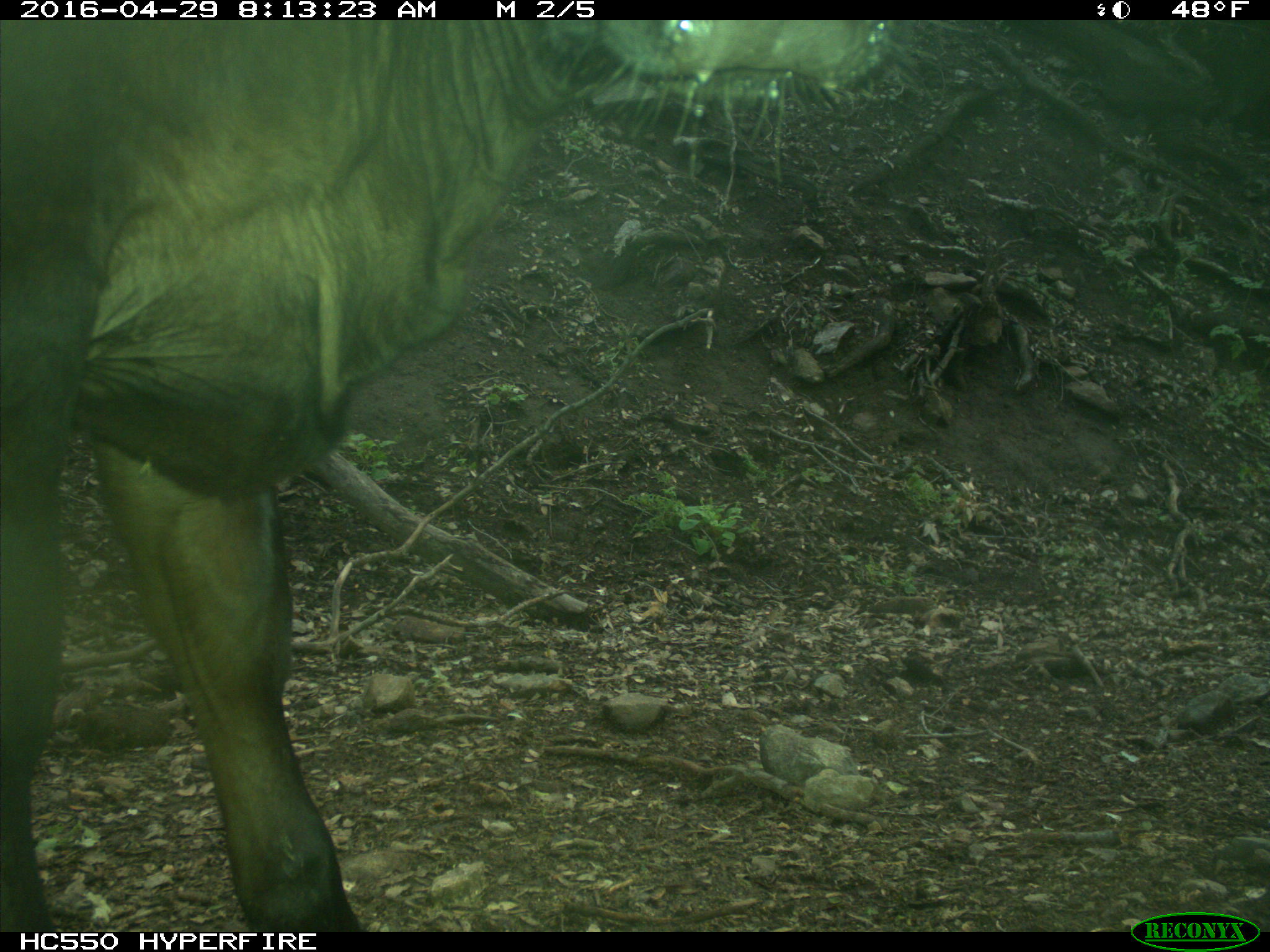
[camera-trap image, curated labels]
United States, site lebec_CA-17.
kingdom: Animalia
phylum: Chordata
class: Mammalia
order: Artiodactyla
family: Bovidae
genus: Bos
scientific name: Bos taurus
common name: domestic cow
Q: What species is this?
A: Bos taurus (domestic cow).